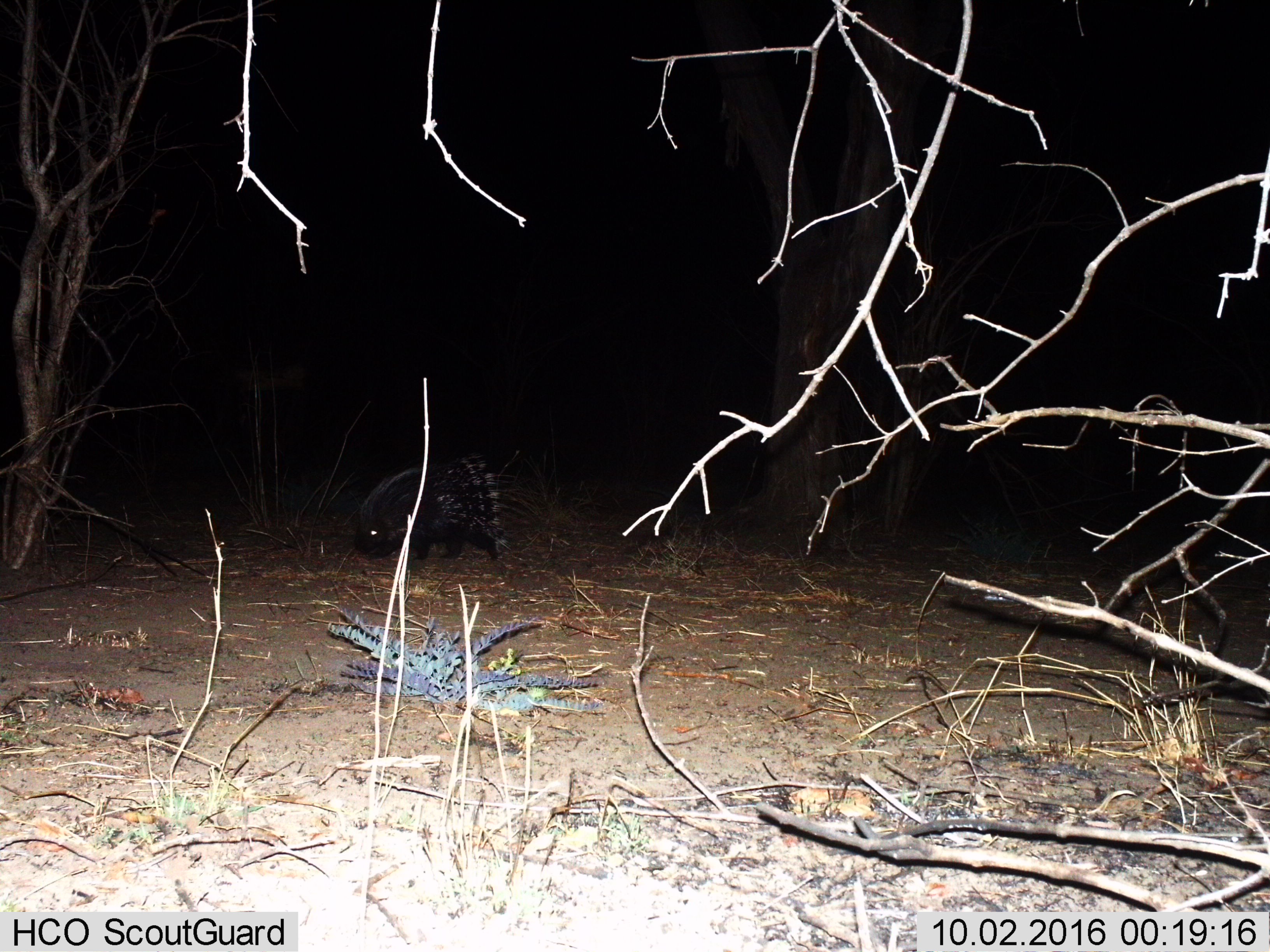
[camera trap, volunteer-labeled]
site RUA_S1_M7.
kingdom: Animalia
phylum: Chordata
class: Mammalia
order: Rodentia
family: Hystricidae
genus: Hystrix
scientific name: Hystrix cristata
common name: crested porcupine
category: porcupine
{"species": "porcupine (crested porcupine) (Hystrix cristata)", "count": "1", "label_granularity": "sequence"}